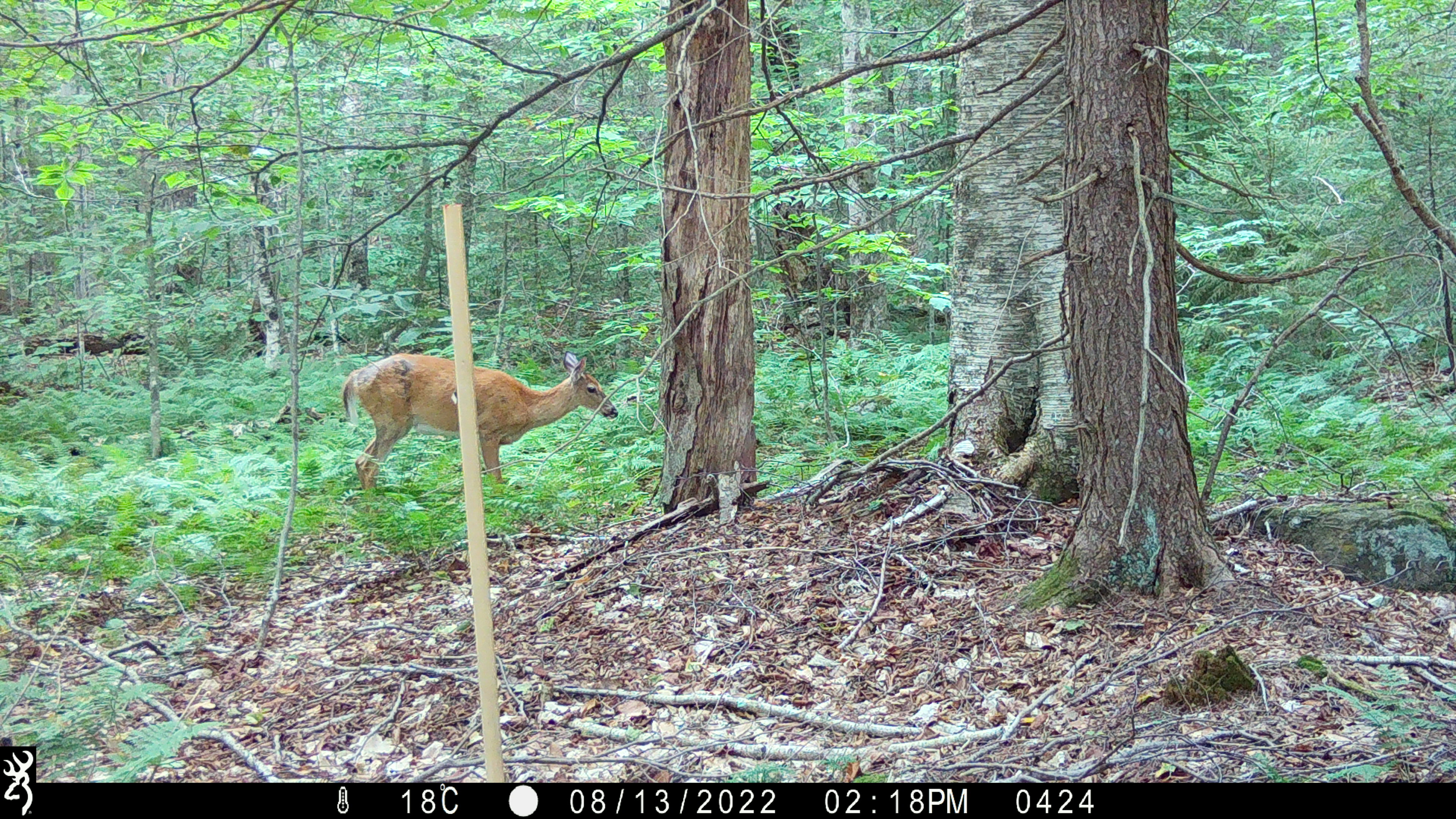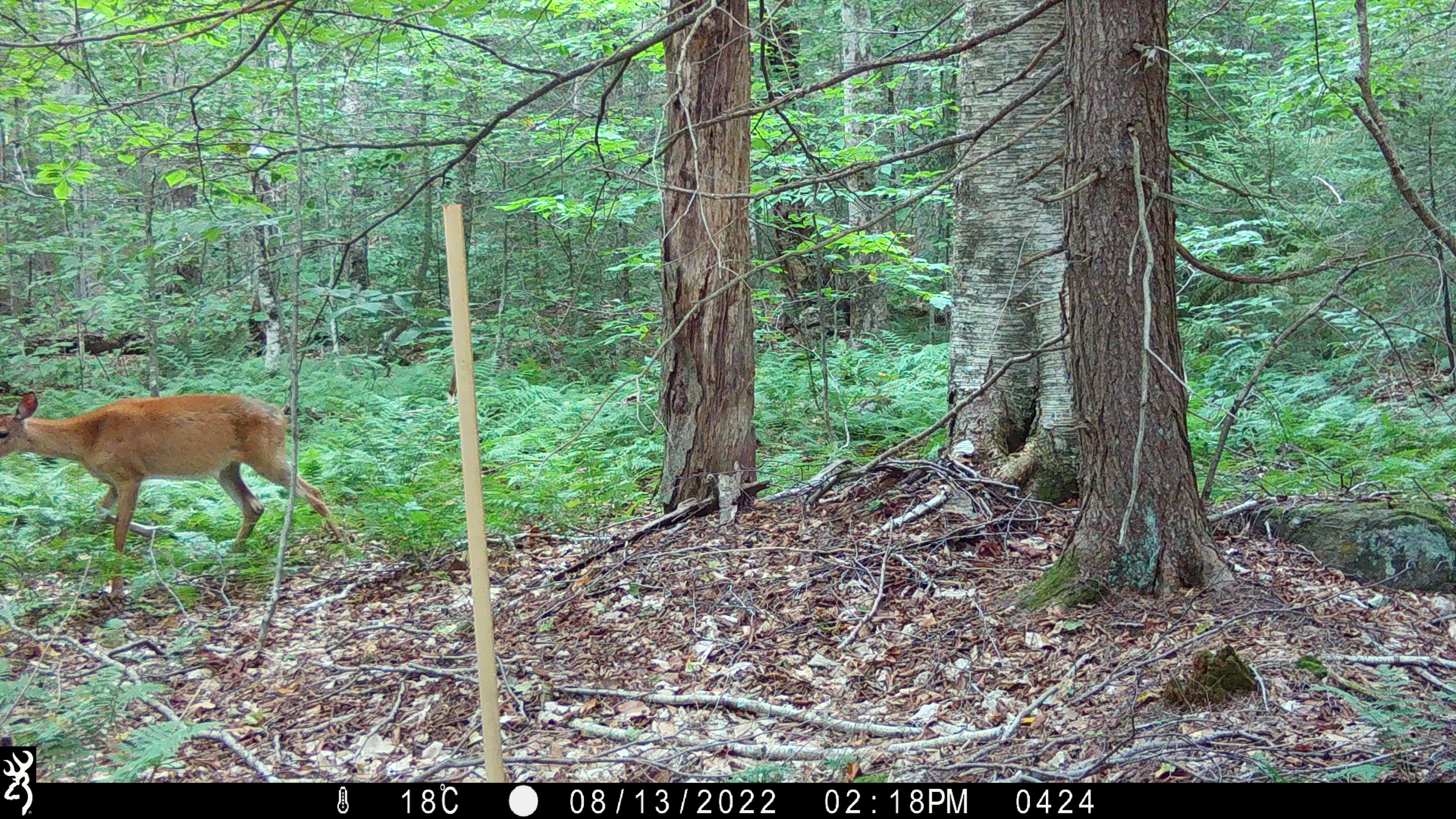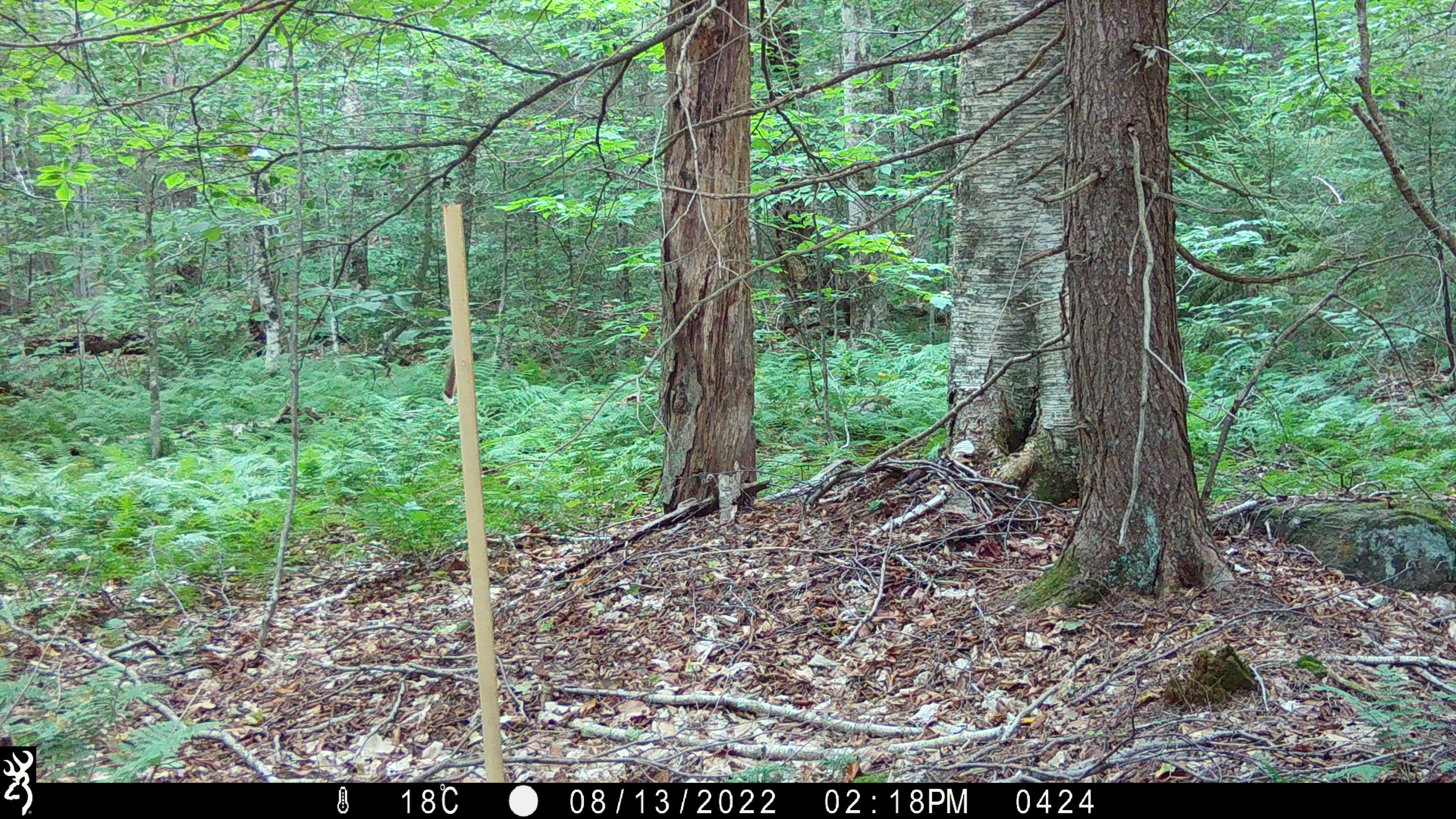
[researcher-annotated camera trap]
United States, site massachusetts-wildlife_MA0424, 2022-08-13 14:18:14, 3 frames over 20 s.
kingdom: Animalia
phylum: Chordata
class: Mammalia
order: Artiodactyla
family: Cervidae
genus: Odocoileus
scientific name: Odocoileus virginianus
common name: white-tailed deer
White-tailed deer (Odocoileus virginianus).